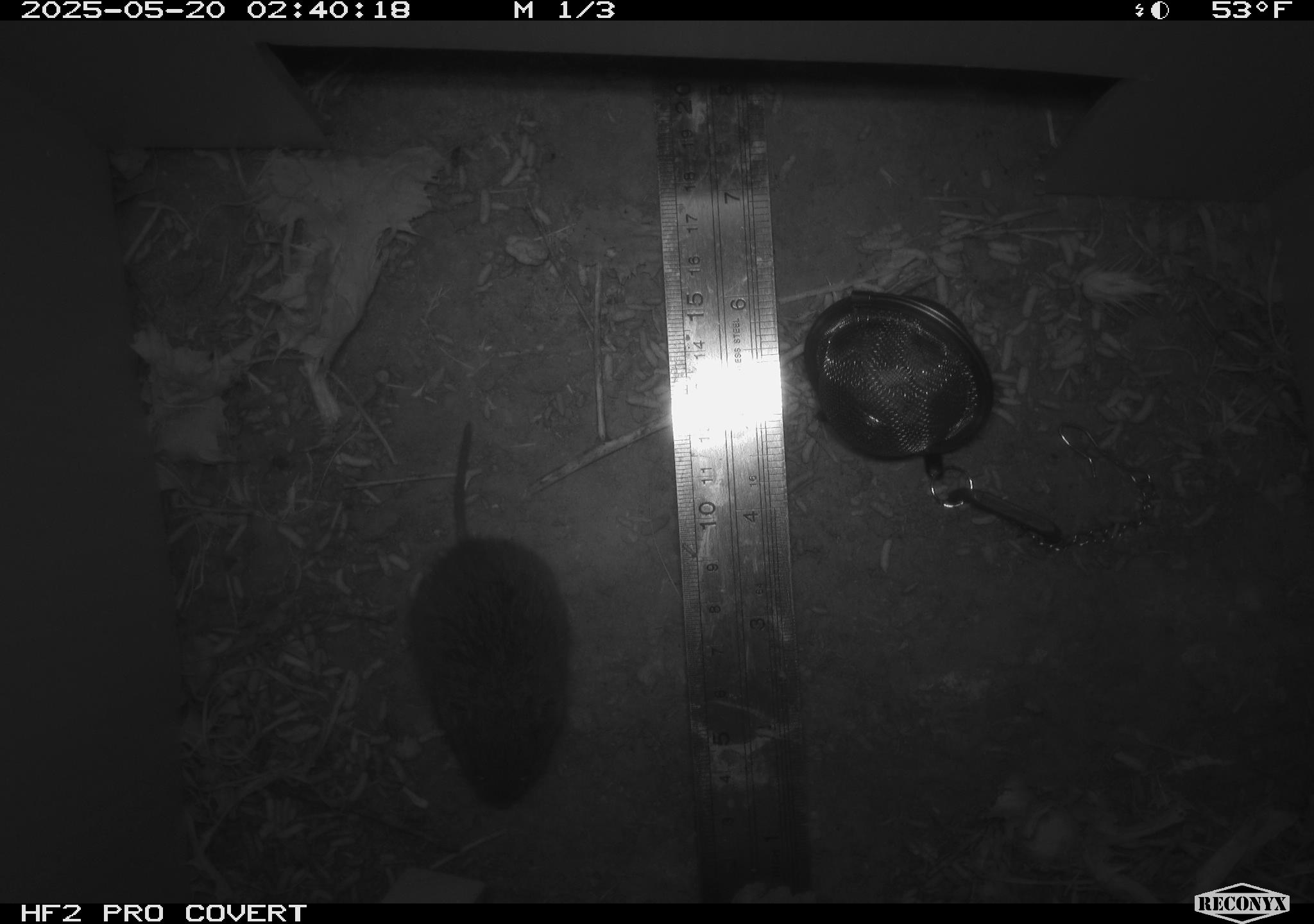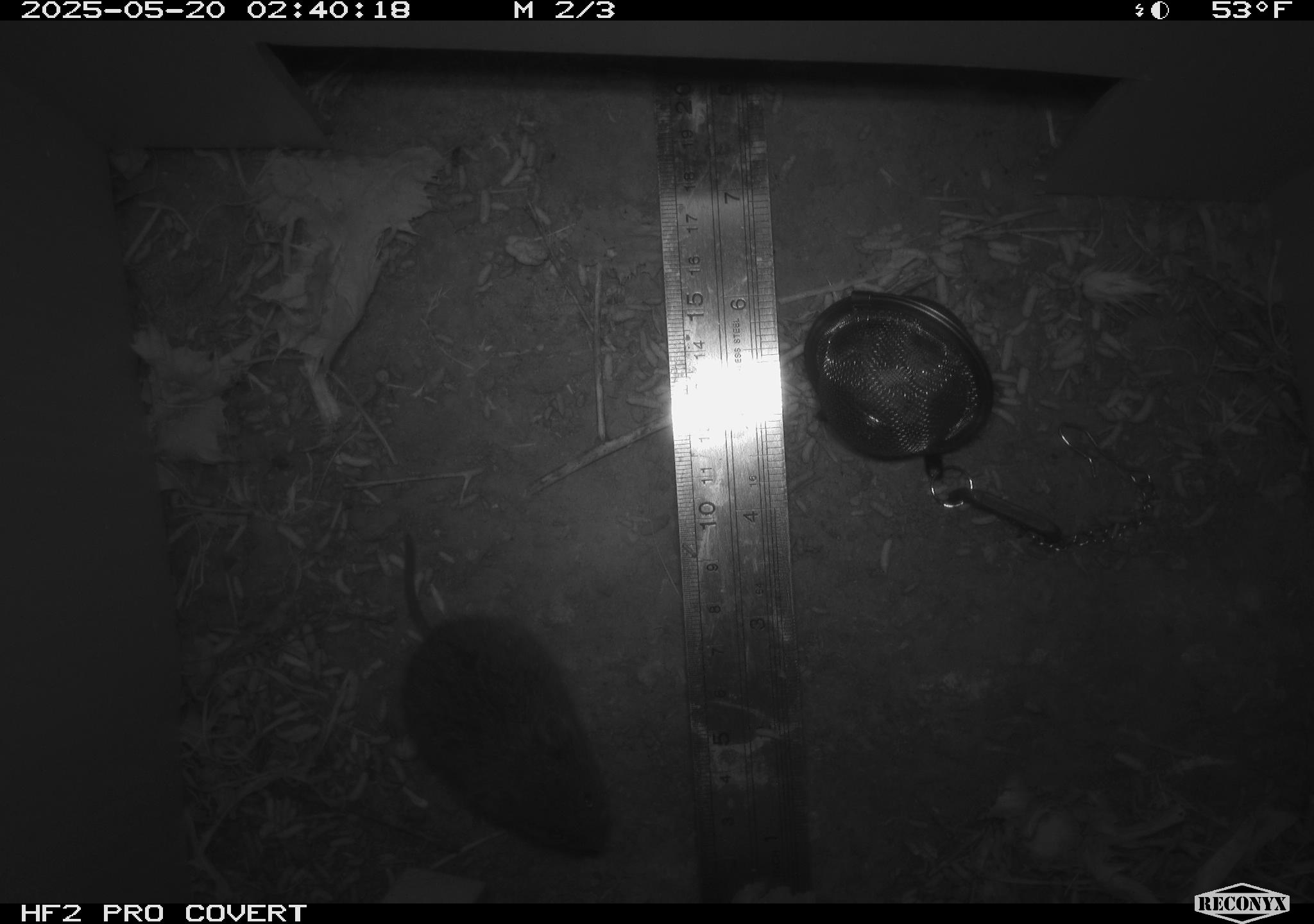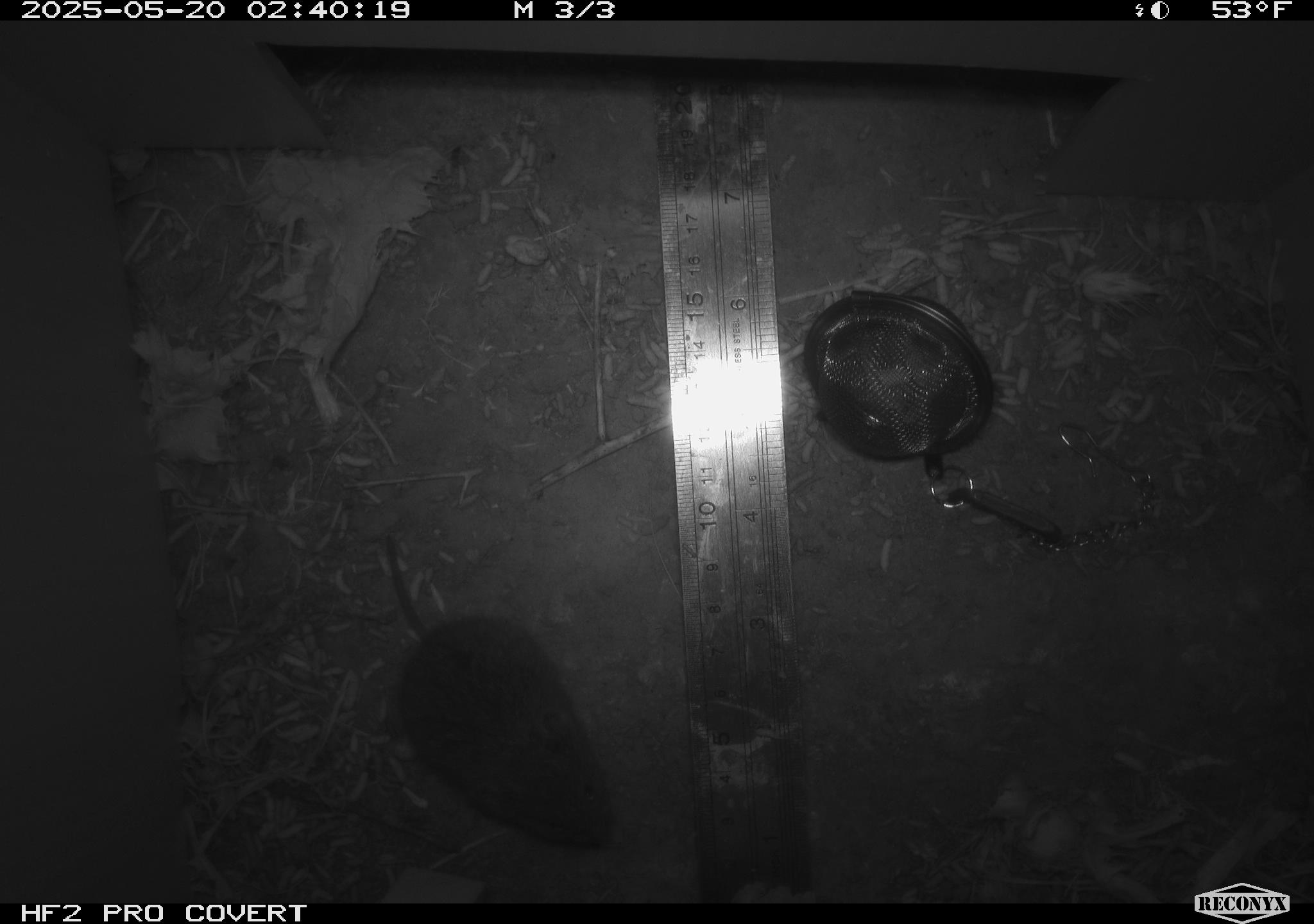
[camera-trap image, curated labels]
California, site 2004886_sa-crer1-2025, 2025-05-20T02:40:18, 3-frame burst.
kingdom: Animalia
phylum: Chordata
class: Mammalia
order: Rodentia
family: Cricetidae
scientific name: Arvicolinae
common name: voles, lemmings, and muskrats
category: arvicolinae subfamily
Arvicolinae subfamily (voles, lemmings, and muskrats) (Arvicolinae).